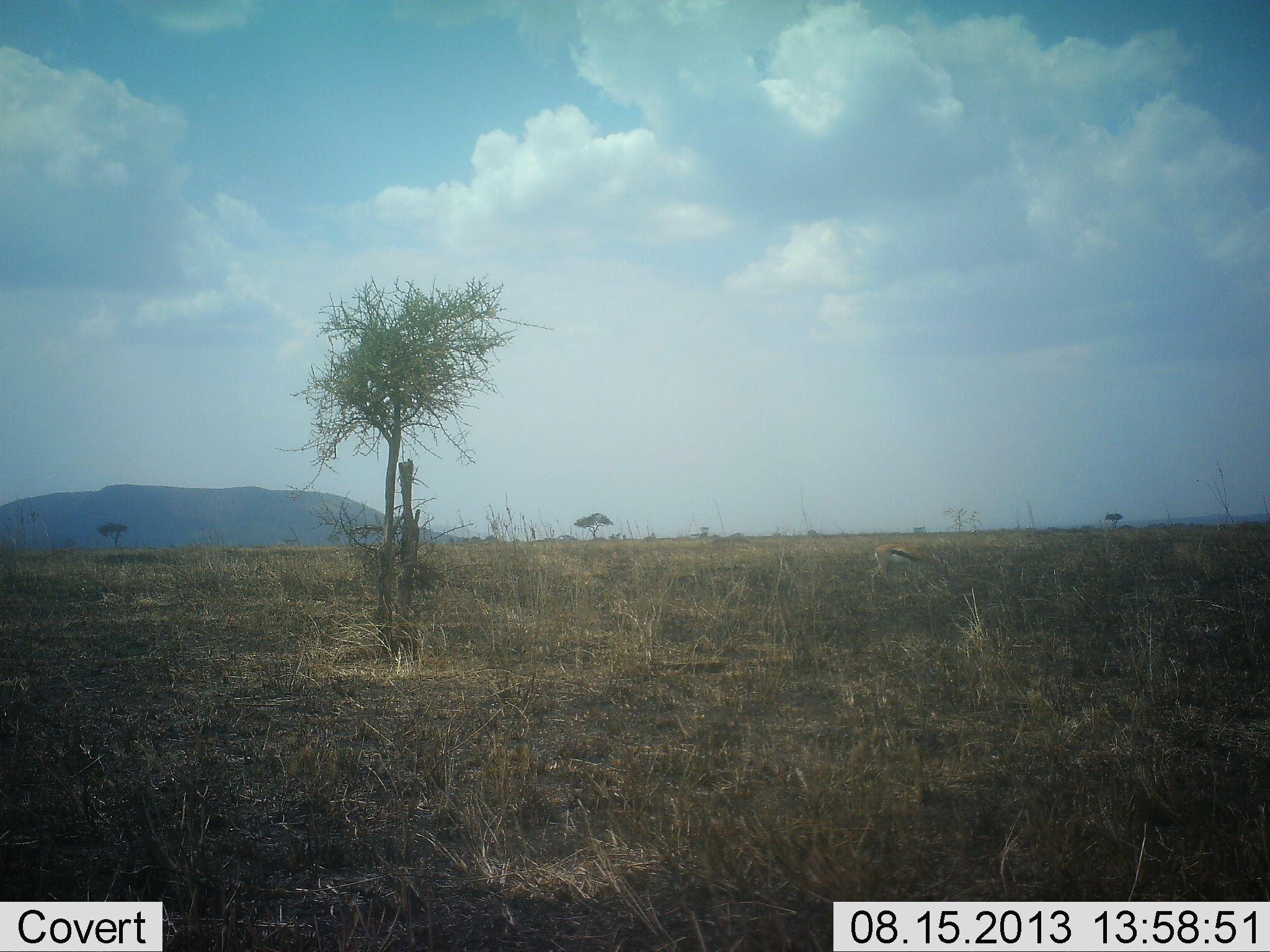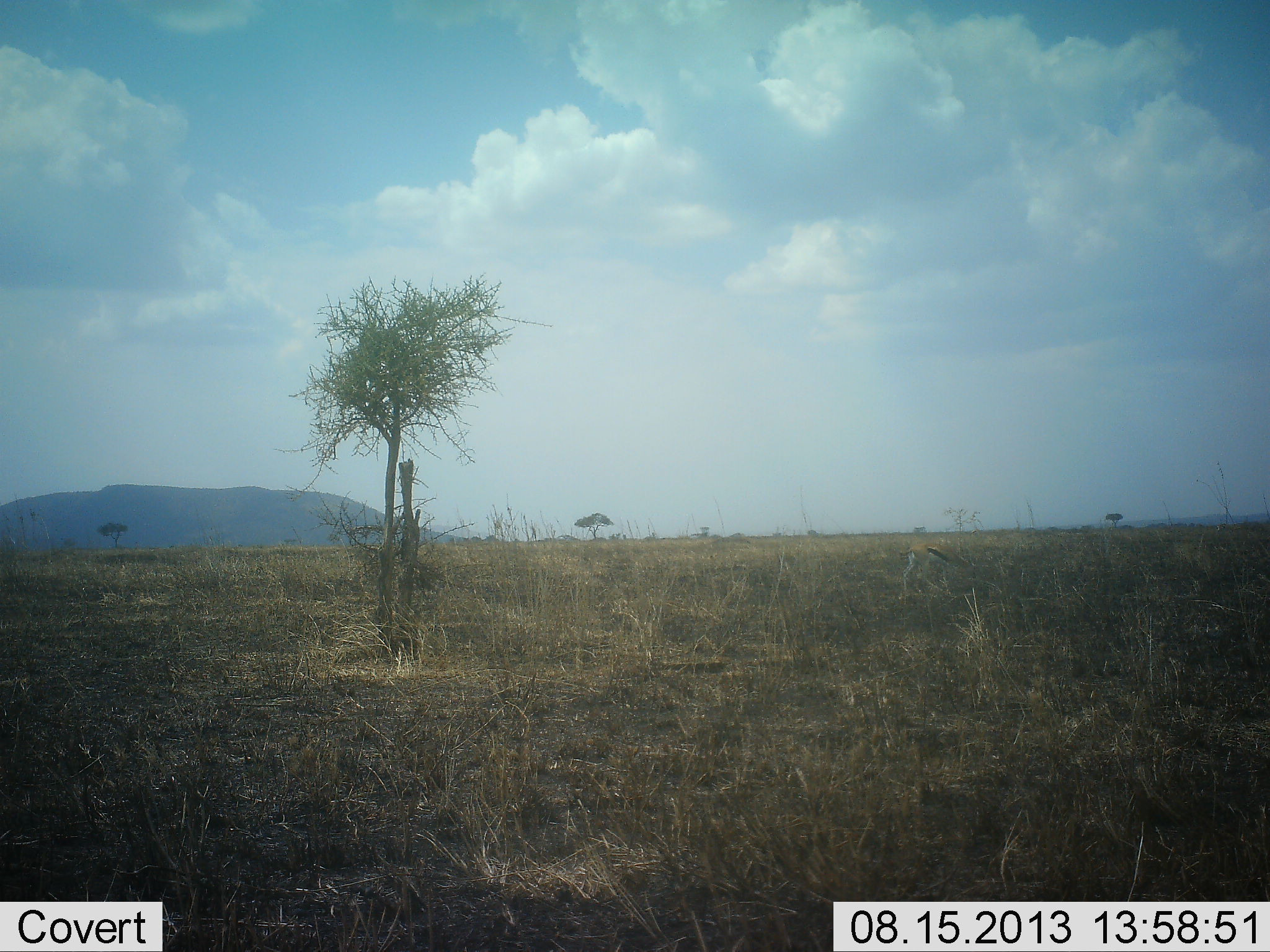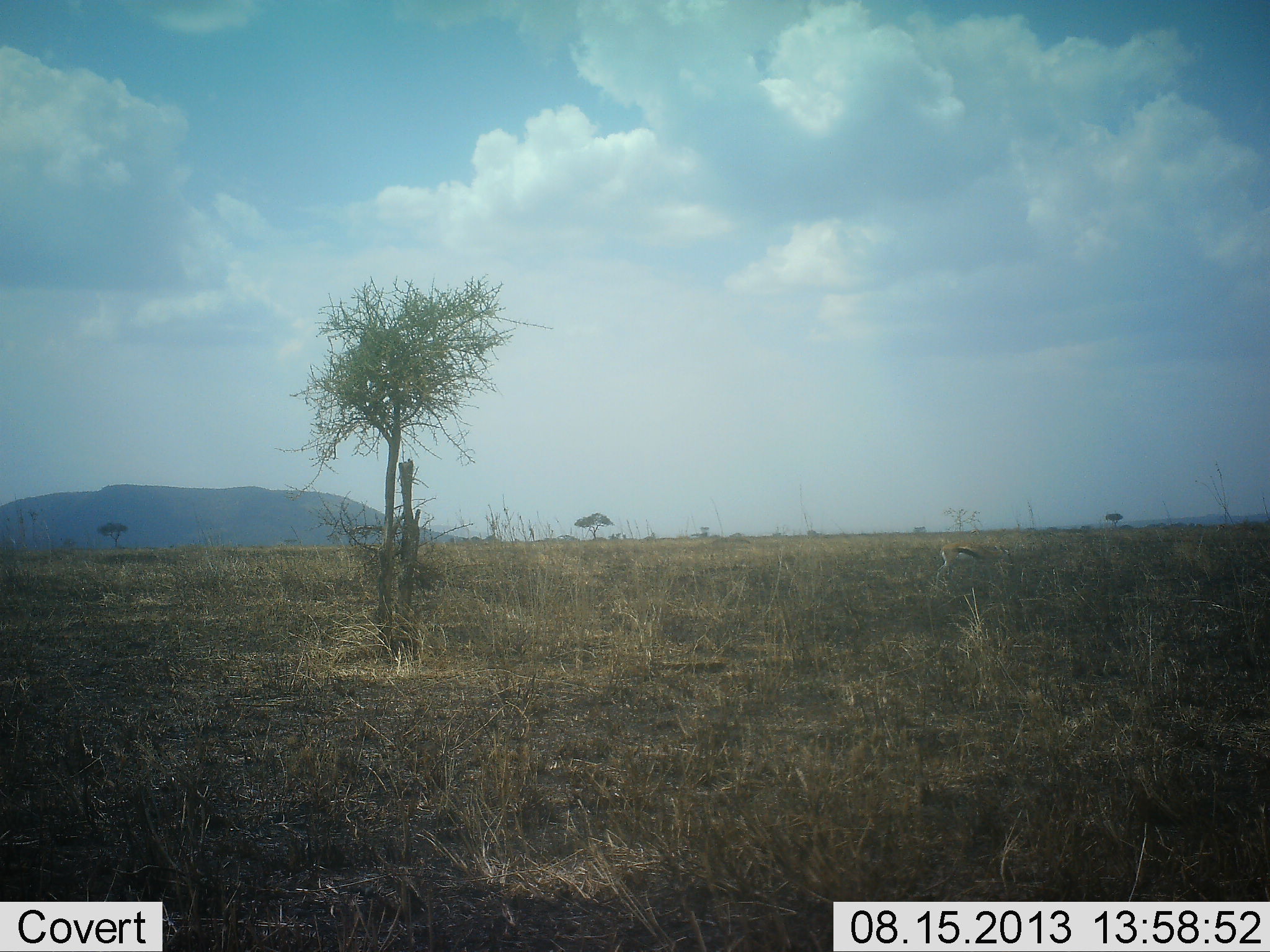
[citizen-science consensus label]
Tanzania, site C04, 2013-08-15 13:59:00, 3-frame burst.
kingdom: Animalia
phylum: Chordata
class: Mammalia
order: Artiodactyla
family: Bovidae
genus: Eudorcas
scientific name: Eudorcas thomsonii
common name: thomson's gazelle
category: gazellethomsons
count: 1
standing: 0%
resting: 0%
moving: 76%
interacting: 0%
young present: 0%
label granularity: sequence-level